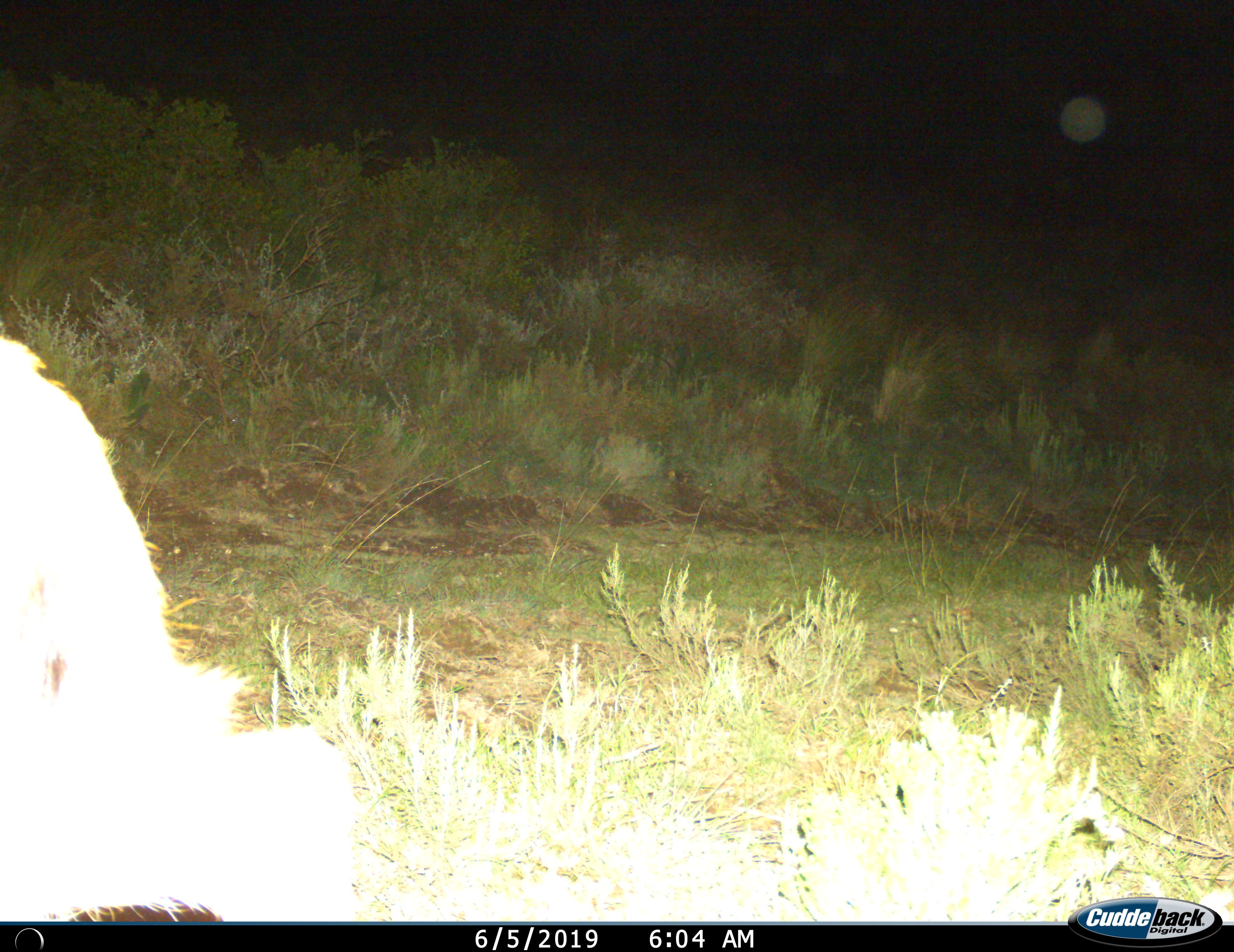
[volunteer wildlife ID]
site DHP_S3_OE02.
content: unidentified animal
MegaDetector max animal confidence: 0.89